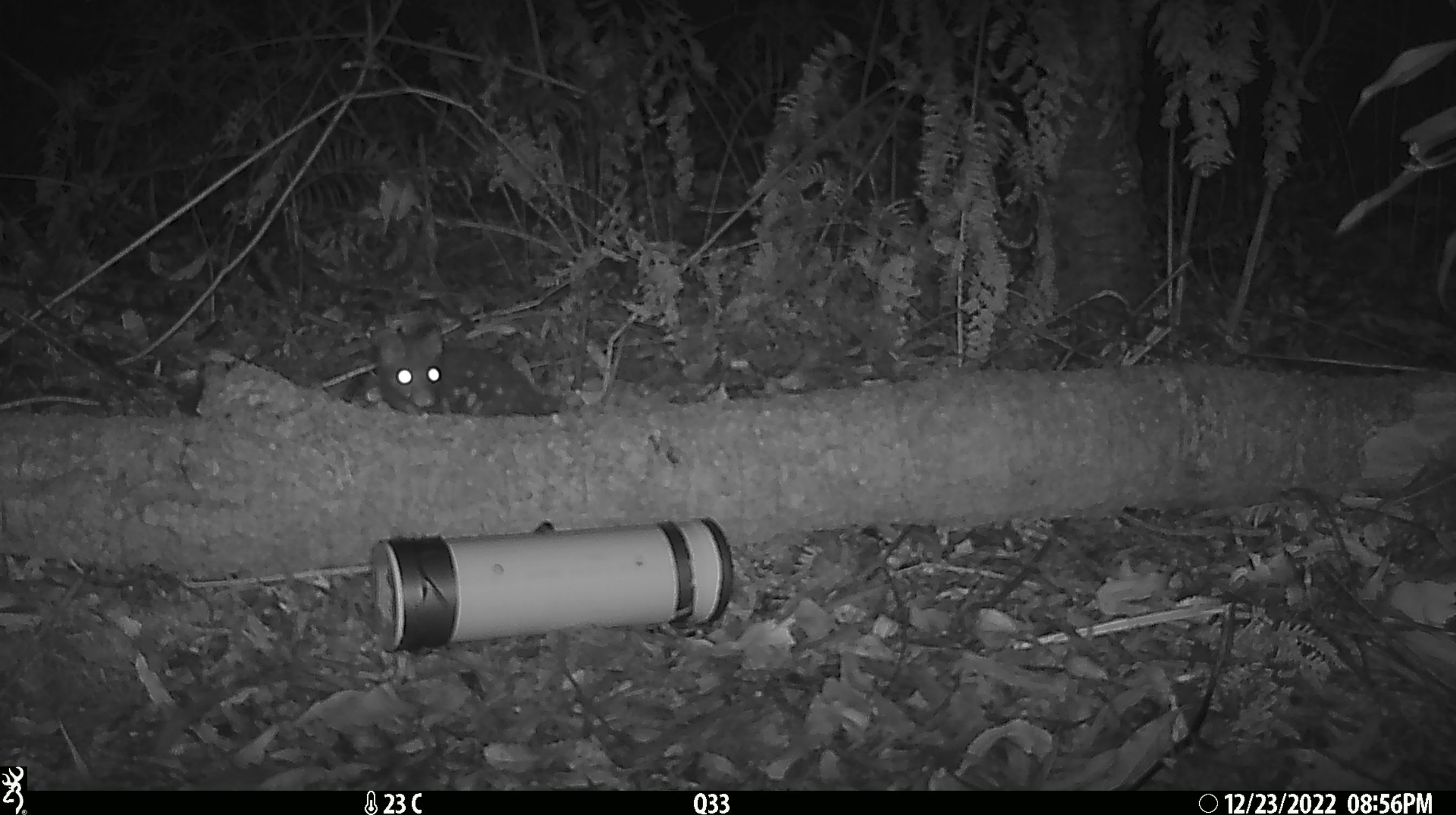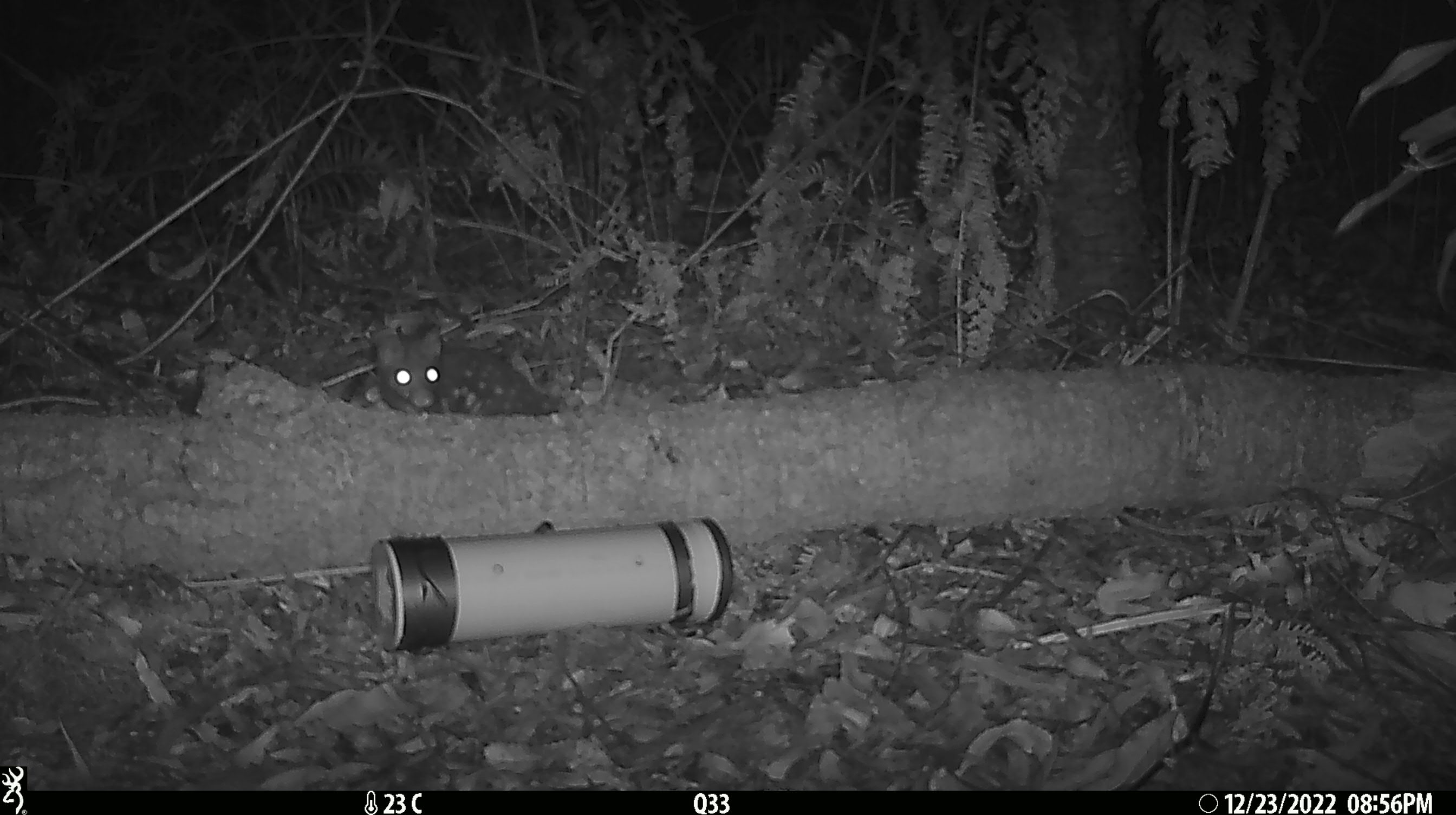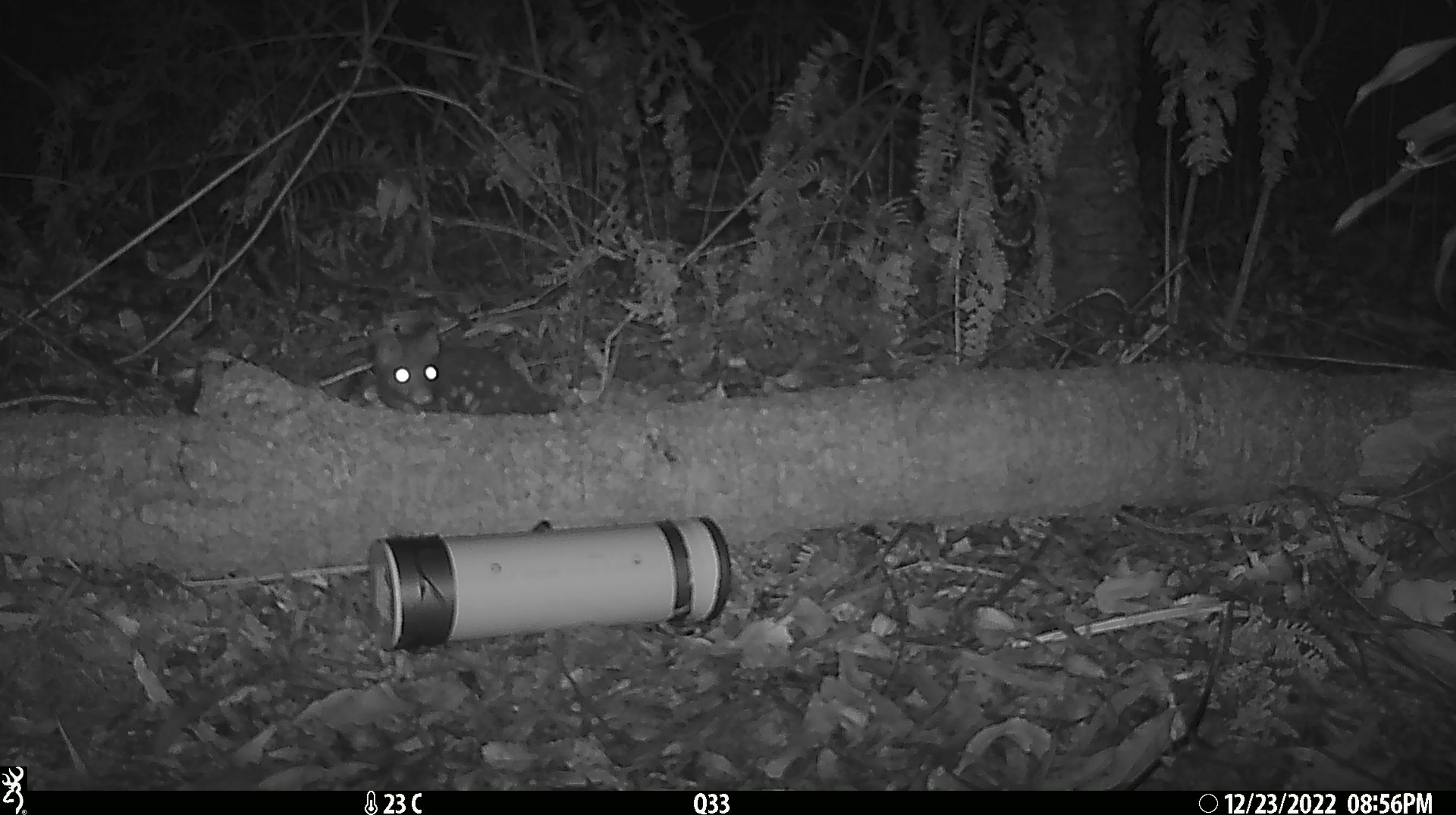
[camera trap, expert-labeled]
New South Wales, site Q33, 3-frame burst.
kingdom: Animalia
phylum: Chordata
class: Mammalia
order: Dasyuromorphia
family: Dasyuridae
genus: Dasyurus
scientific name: Dasyurus maculatus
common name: spotted-tailed quoll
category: quoll